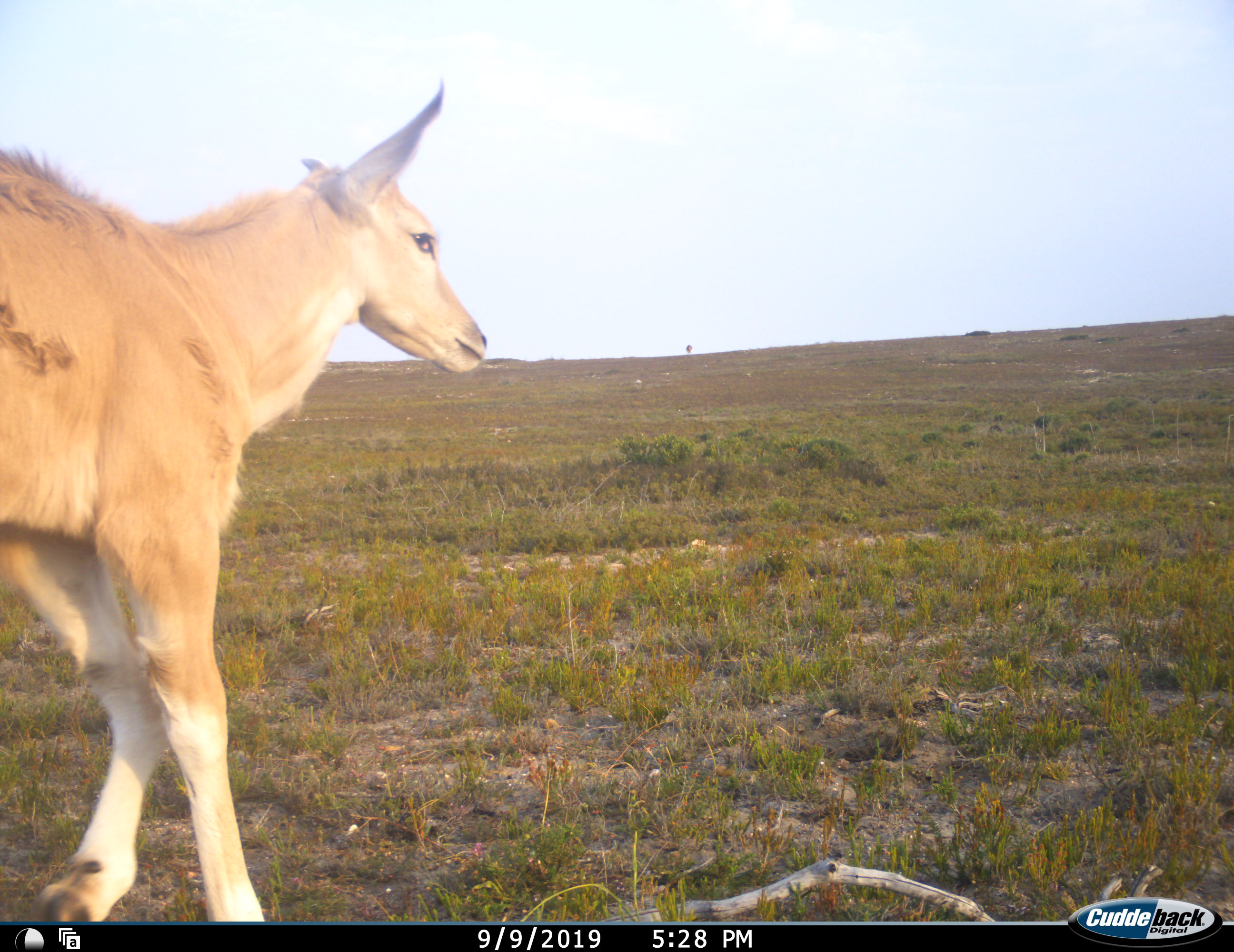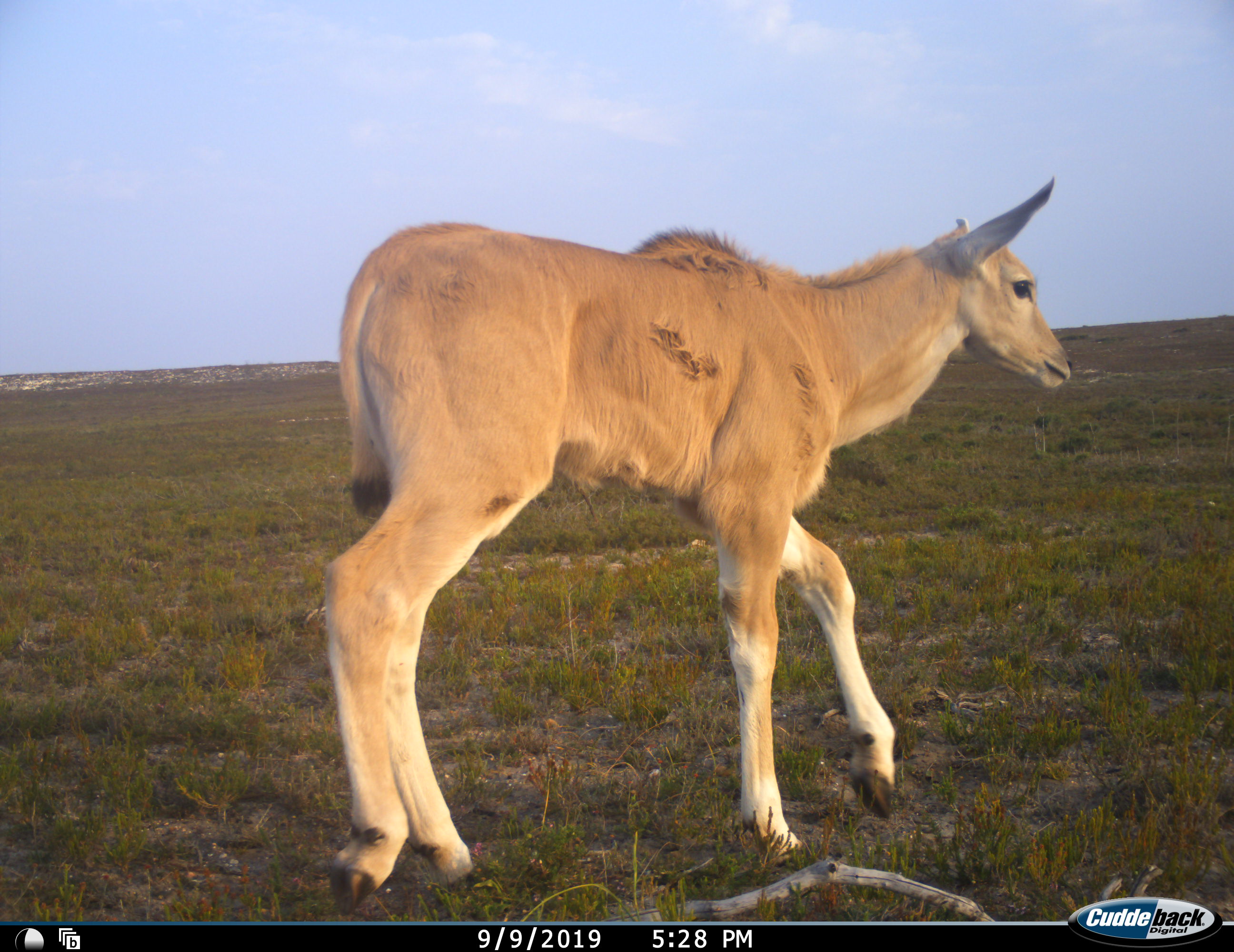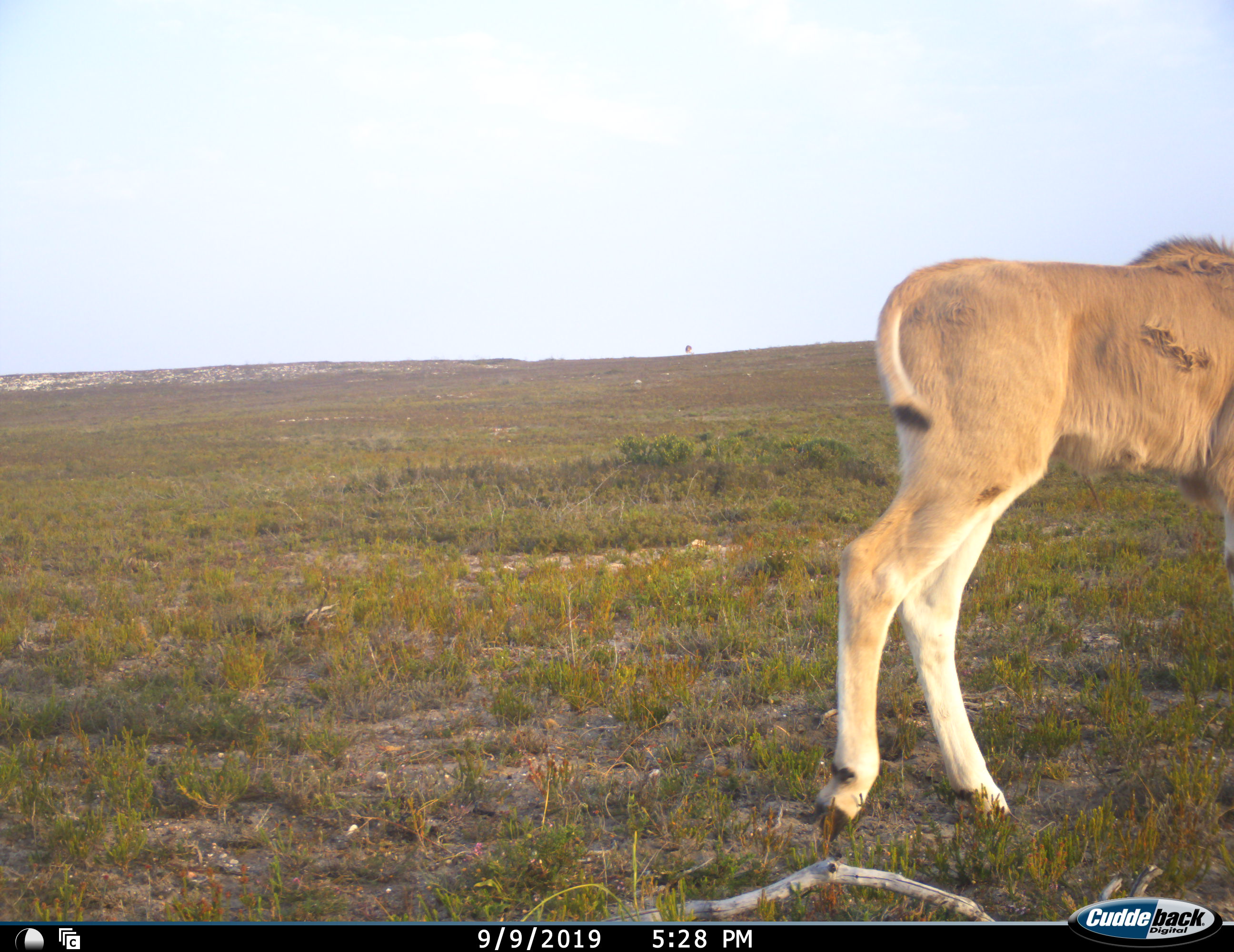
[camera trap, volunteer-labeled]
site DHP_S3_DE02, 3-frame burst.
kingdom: Animalia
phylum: Chordata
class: Mammalia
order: Artiodactyla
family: Bovidae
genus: Tragelaphus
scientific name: Tragelaphus oryx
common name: eland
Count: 1.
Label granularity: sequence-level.